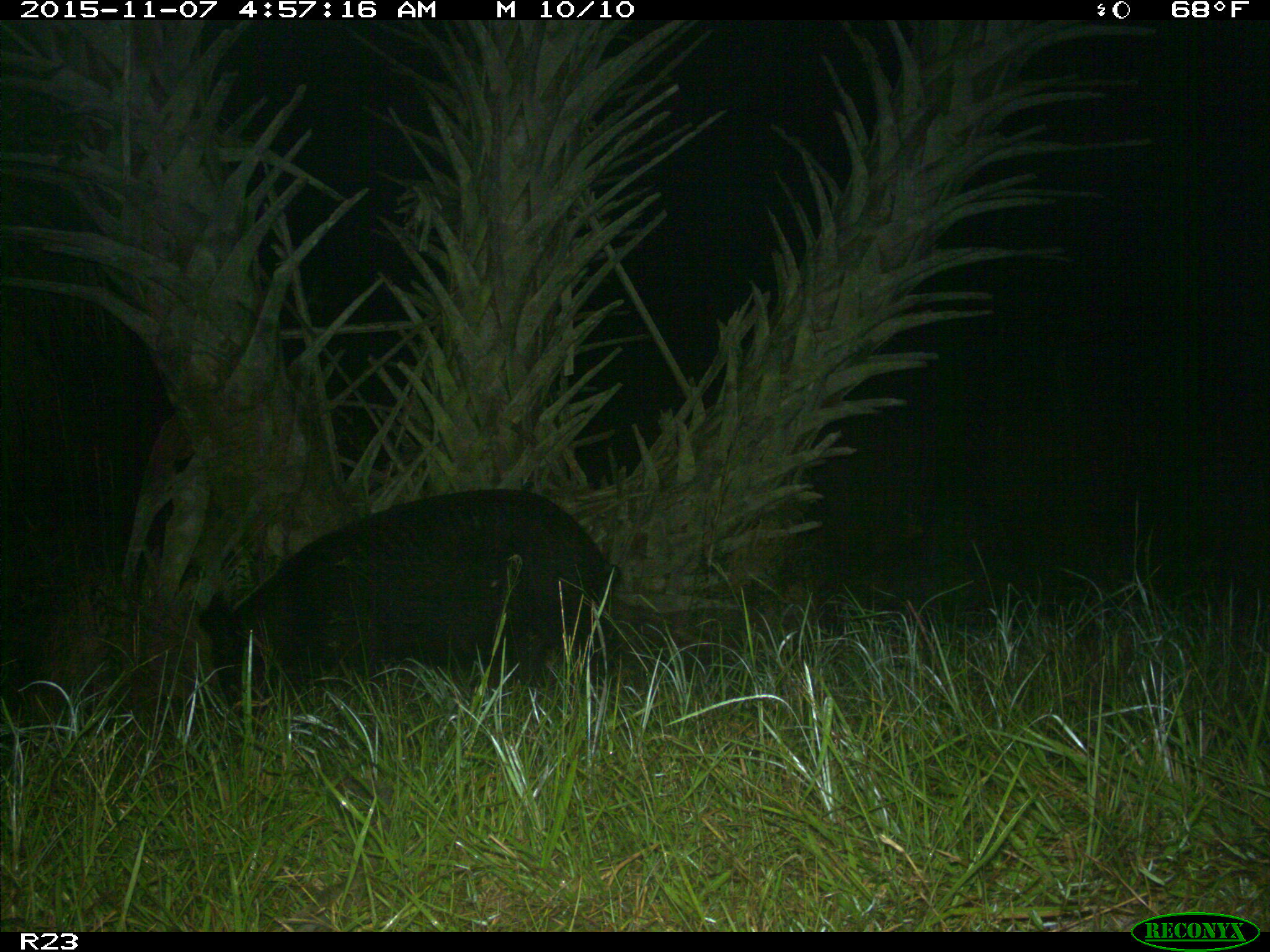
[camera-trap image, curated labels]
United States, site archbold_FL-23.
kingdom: Animalia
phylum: Chordata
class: Mammalia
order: Artiodactyla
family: Suidae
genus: Sus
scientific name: Sus scrofa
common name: wild boar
Sus scrofa (wild boar).